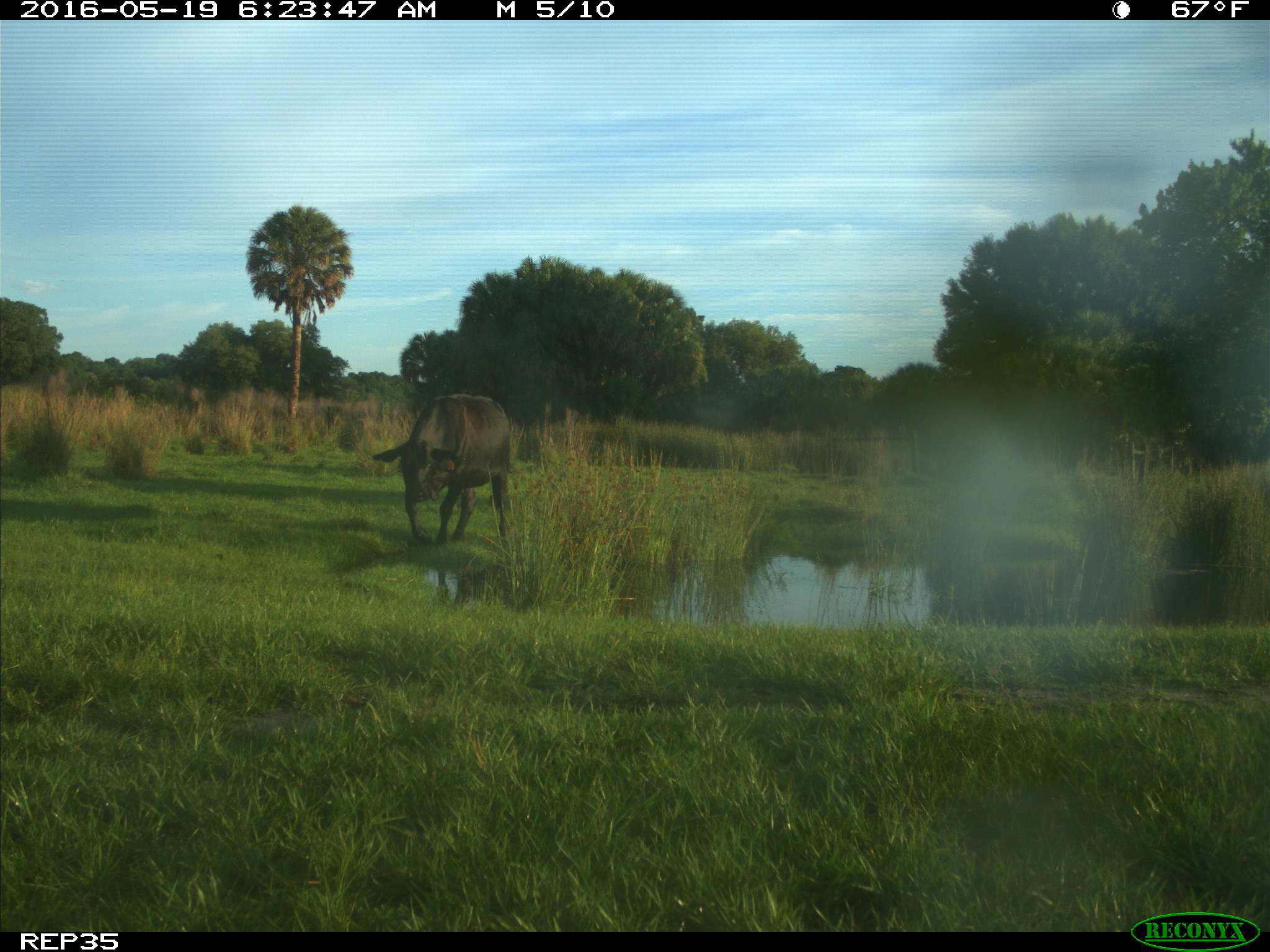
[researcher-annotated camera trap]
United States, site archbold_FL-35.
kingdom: Animalia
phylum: Chordata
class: Mammalia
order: Artiodactyla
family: Bovidae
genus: Bos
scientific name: Bos taurus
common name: domestic cow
Bos taurus (domestic cow).